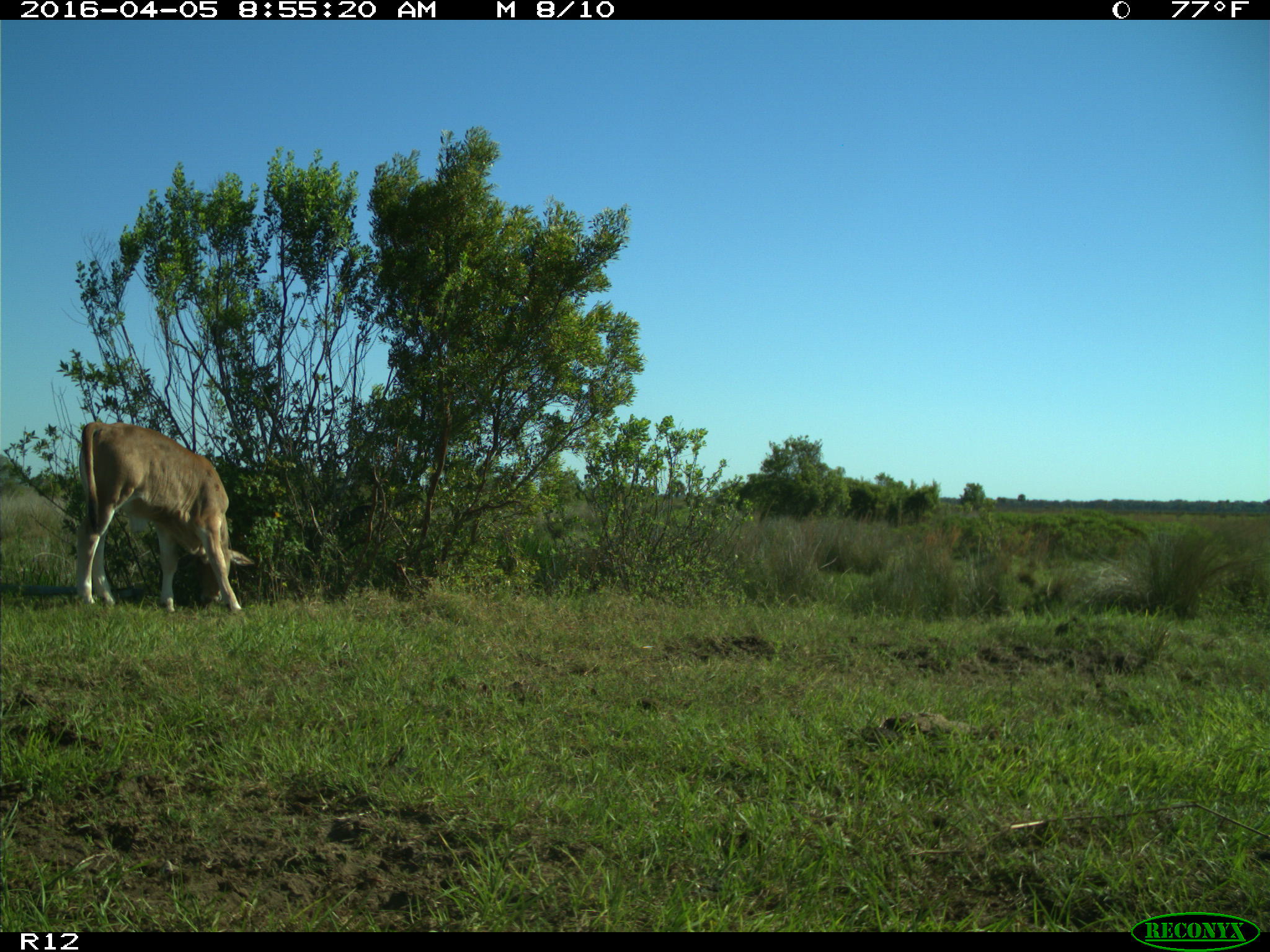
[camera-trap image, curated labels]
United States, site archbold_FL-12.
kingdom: Animalia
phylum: Chordata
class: Mammalia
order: Artiodactyla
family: Bovidae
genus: Bos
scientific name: Bos taurus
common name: domestic cow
Bos taurus (domestic cow).